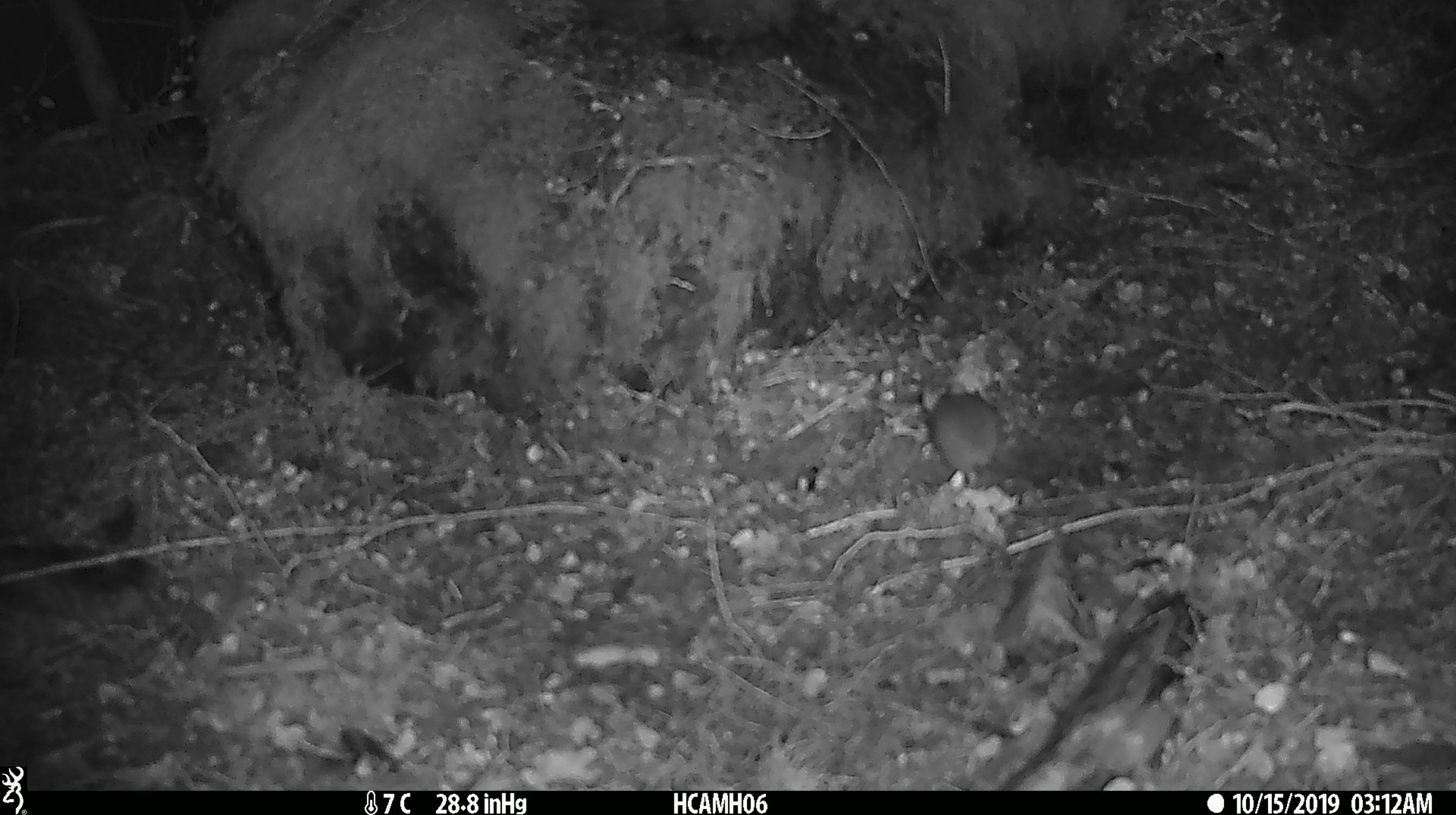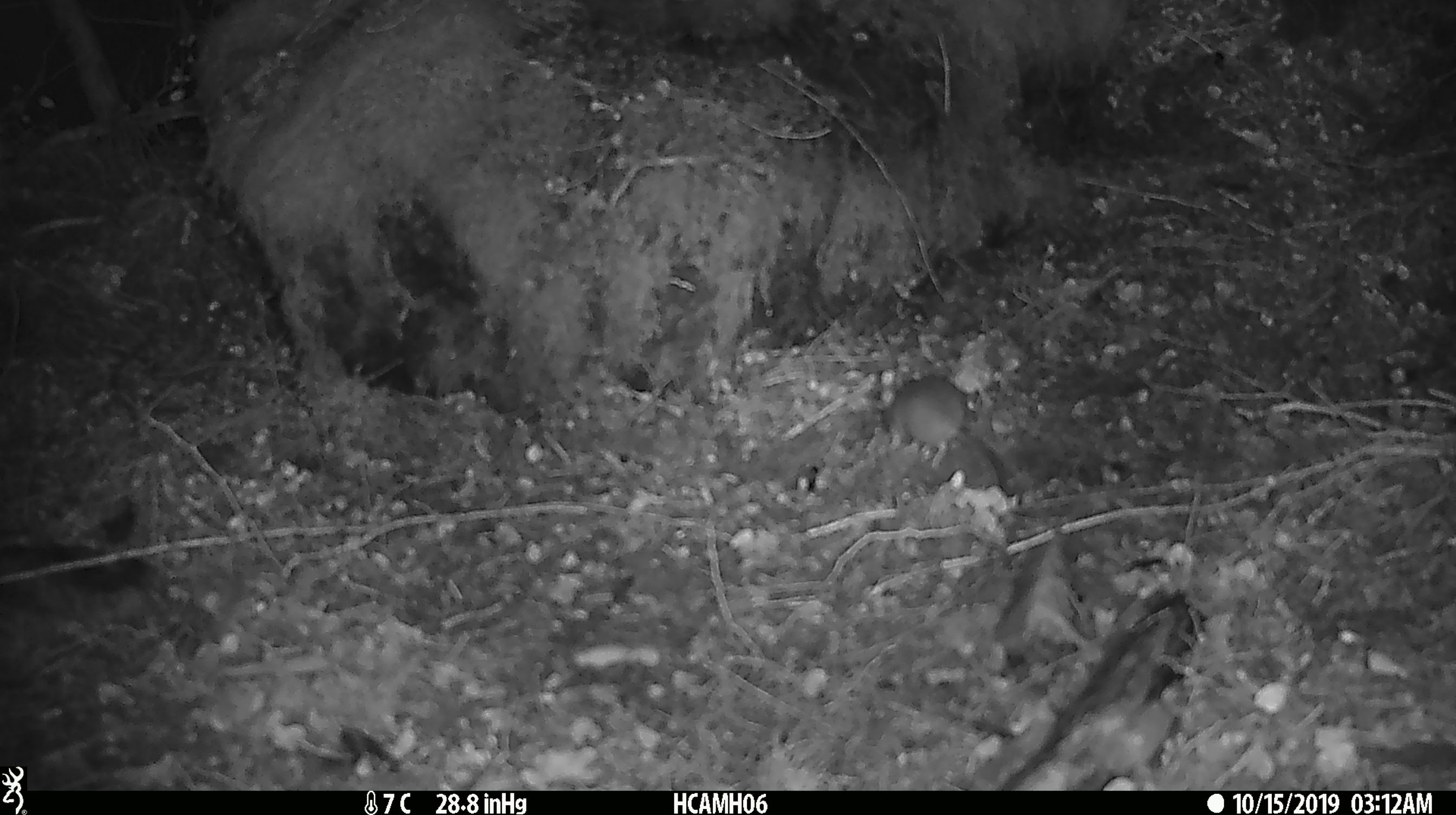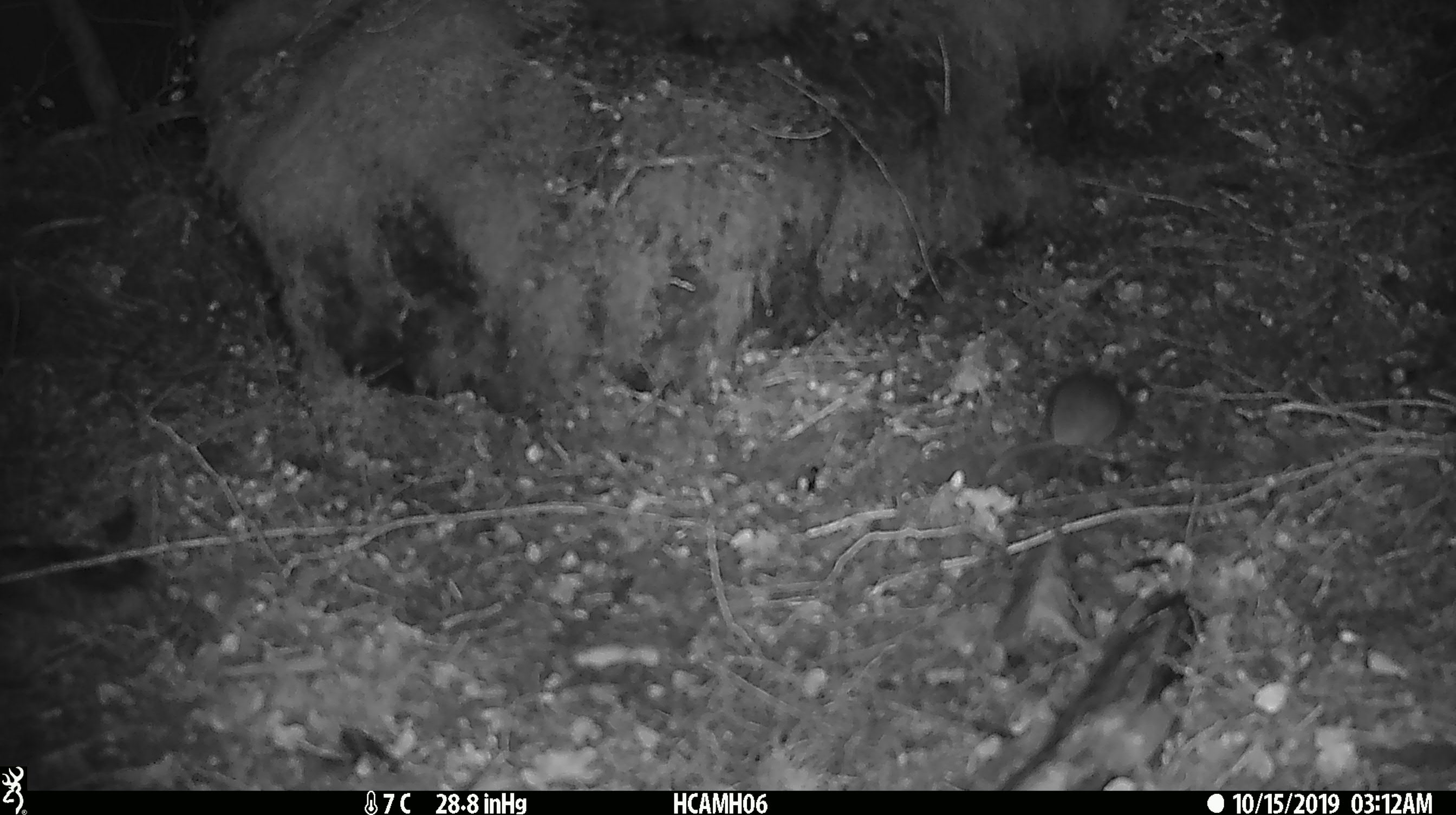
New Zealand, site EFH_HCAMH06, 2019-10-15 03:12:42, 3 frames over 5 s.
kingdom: Animalia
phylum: Chordata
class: Mammalia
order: Rodentia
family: Muridae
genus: Mus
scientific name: Mus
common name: mouse